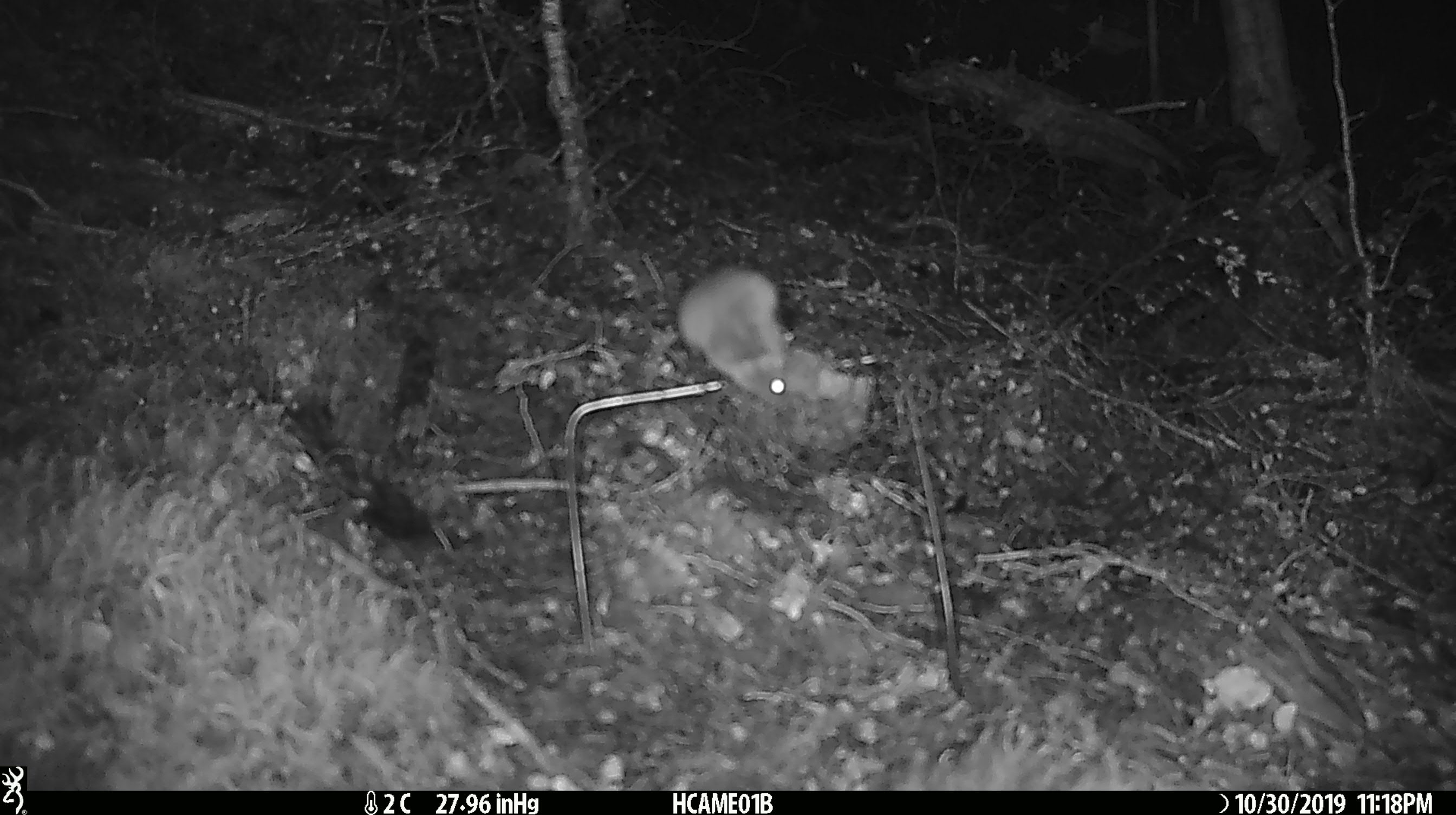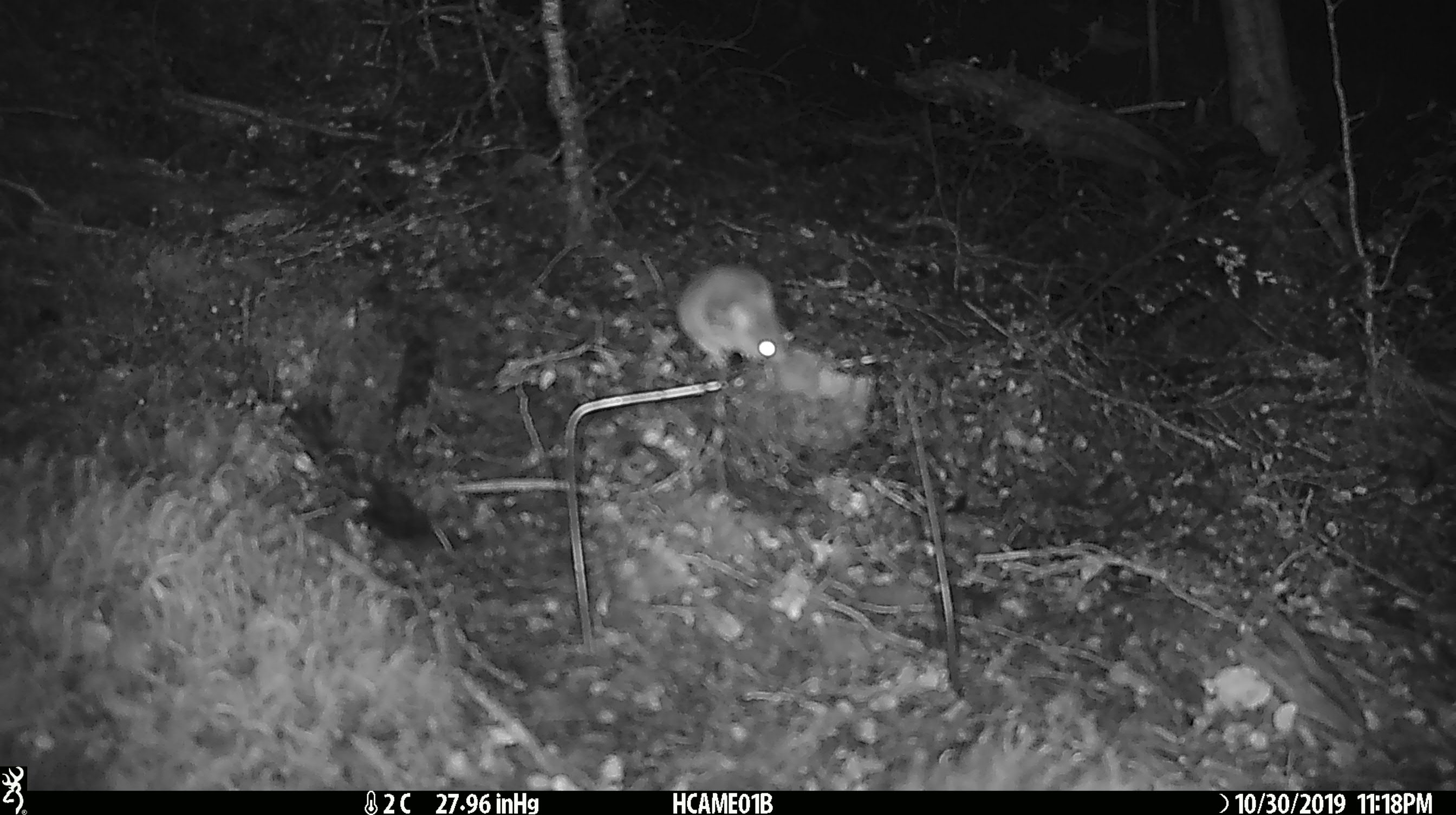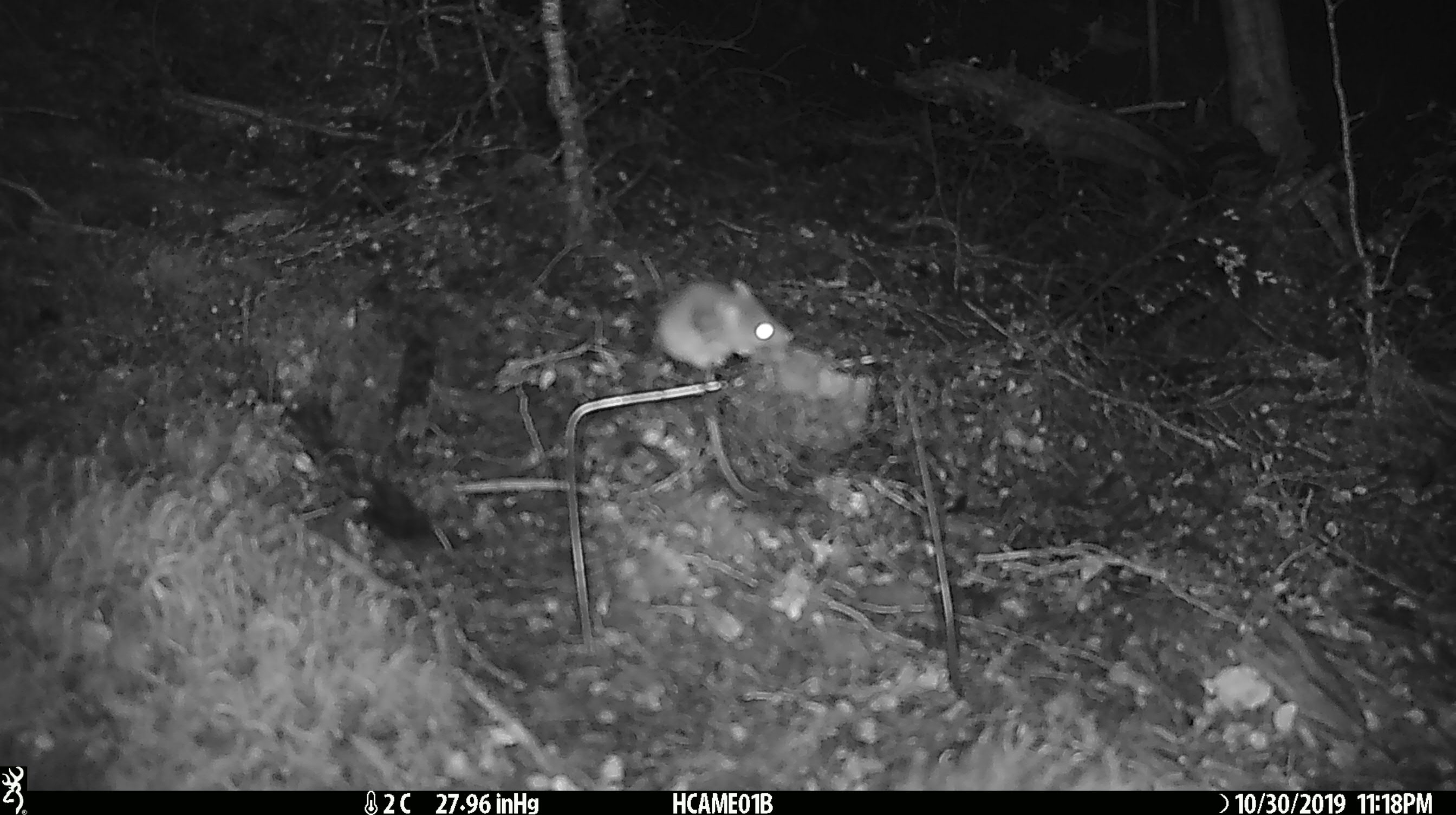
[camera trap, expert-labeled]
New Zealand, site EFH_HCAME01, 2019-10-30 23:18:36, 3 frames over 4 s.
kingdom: Animalia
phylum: Chordata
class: Mammalia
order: Rodentia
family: Muridae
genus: Mus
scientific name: Mus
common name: mouse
Mouse (Mus).